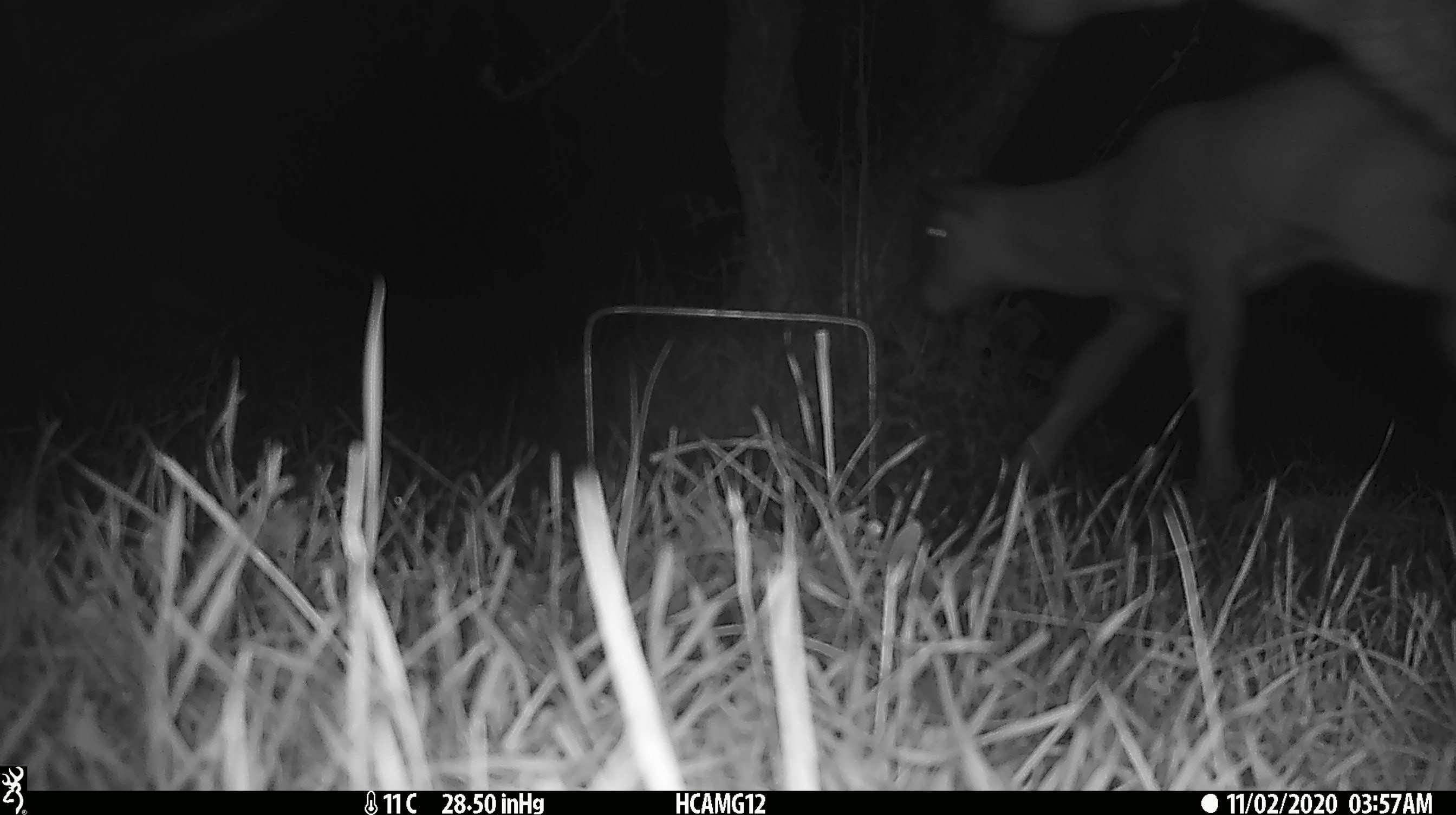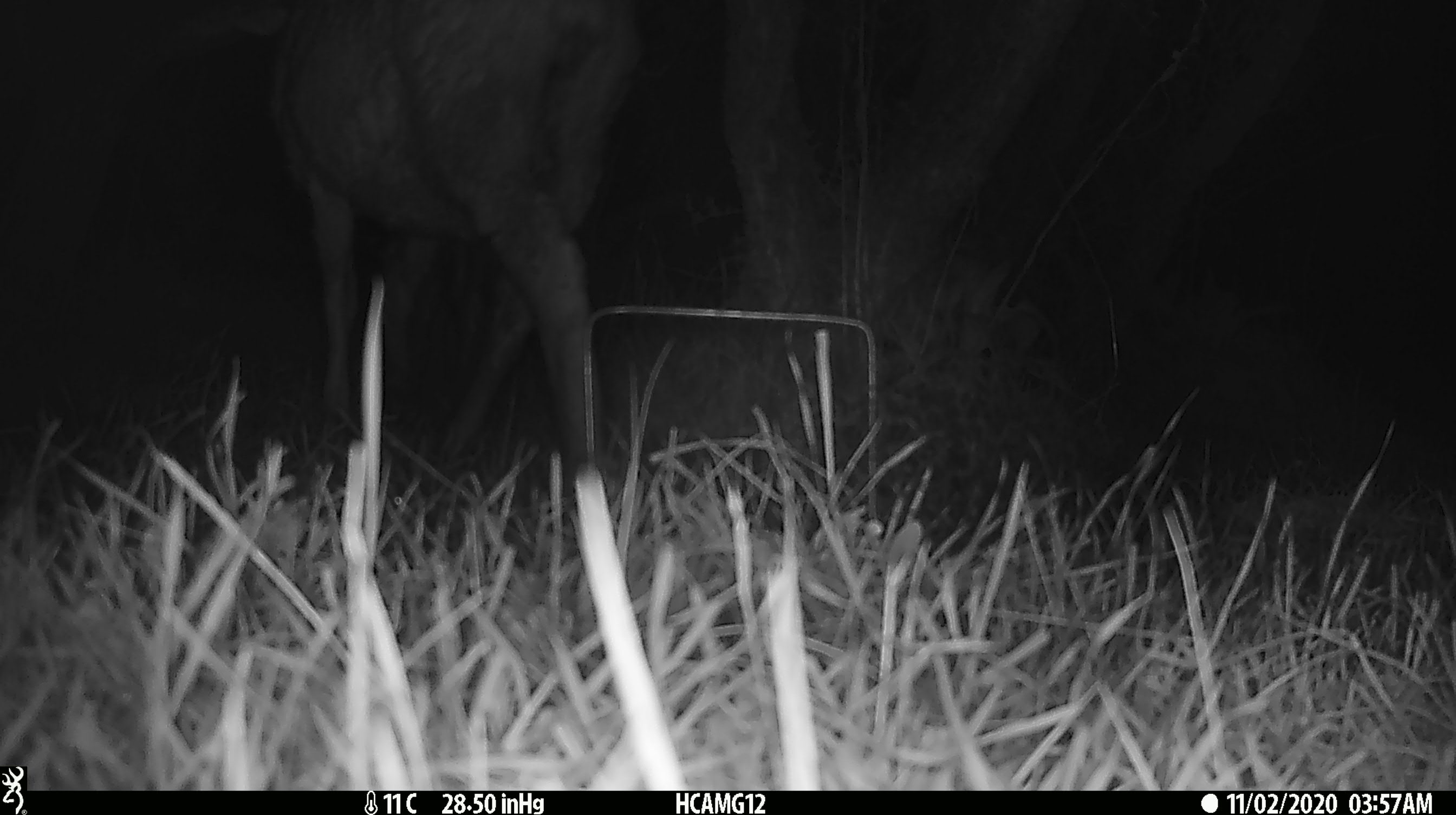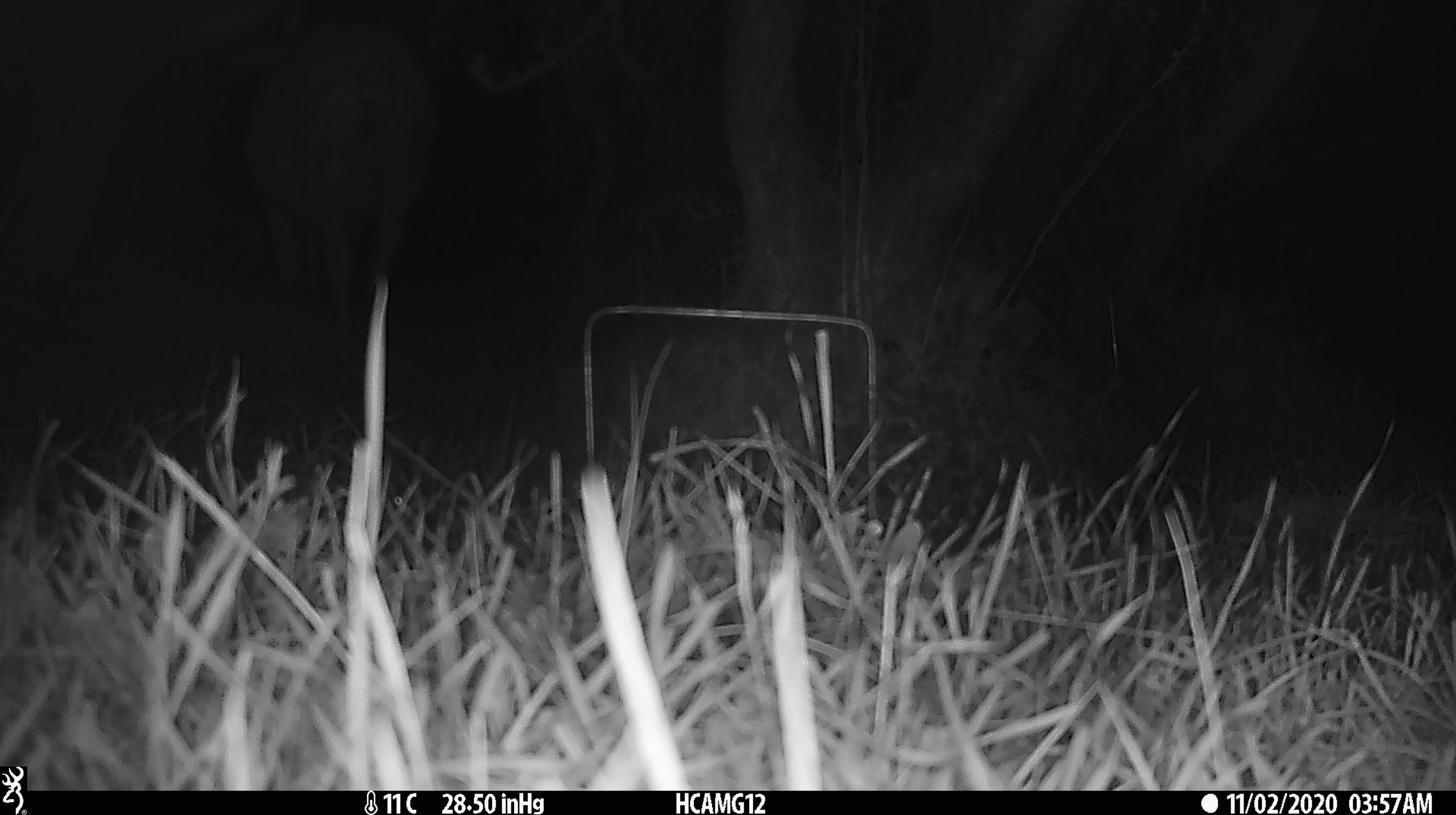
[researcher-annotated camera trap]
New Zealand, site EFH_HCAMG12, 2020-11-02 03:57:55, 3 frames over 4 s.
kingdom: Animalia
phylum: Chordata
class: Mammalia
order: Artiodactyla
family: Bovidae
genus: Ovis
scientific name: Ovis aries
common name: domestic sheep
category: sheep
Sheep (domestic sheep) (Ovis aries).